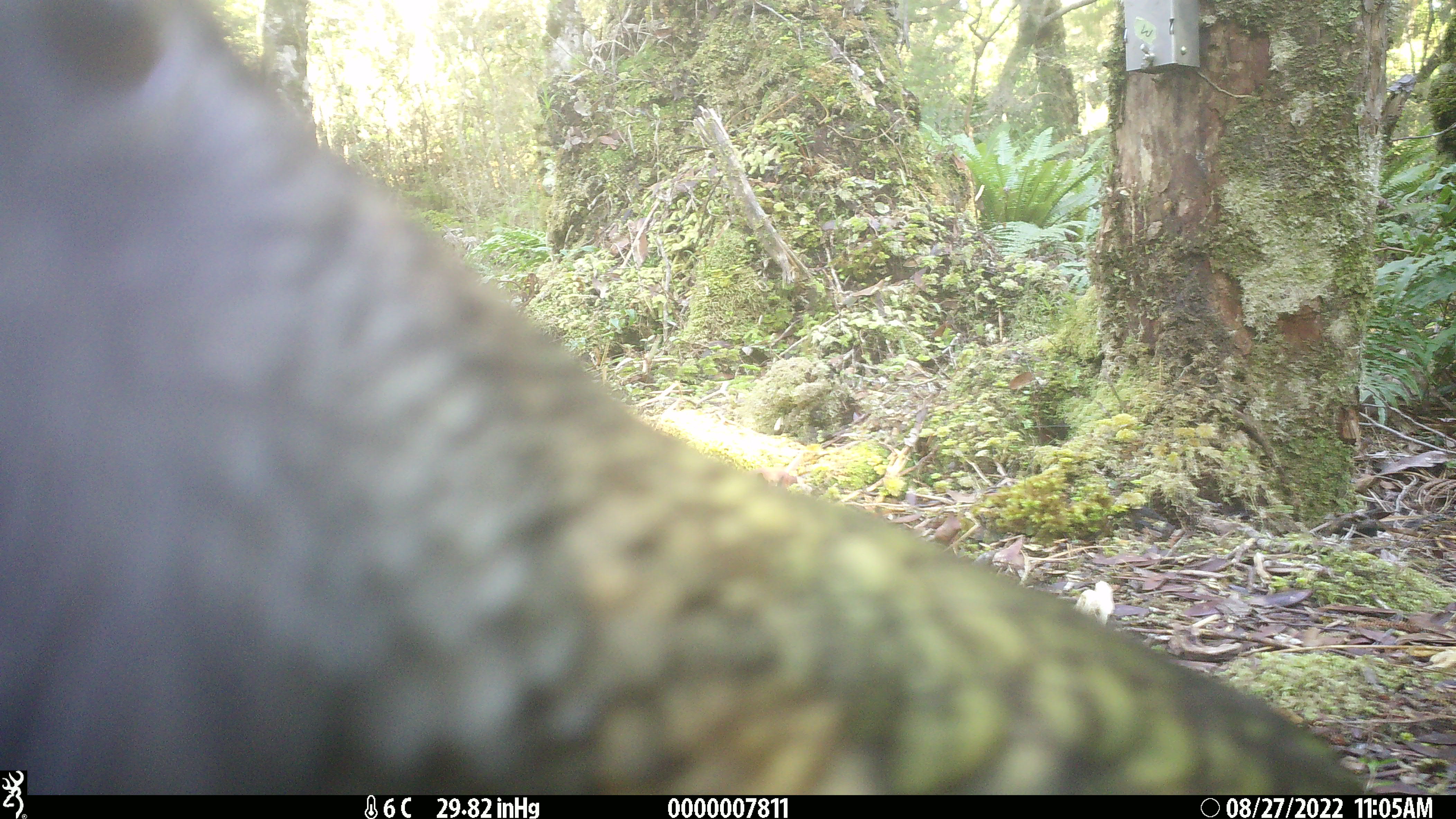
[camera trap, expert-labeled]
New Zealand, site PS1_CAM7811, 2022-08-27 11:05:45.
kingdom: Animalia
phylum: Chordata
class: Aves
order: Psittaciformes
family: Strigopidae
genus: Nestor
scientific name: Nestor notabilis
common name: kea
Kea (Nestor notabilis).